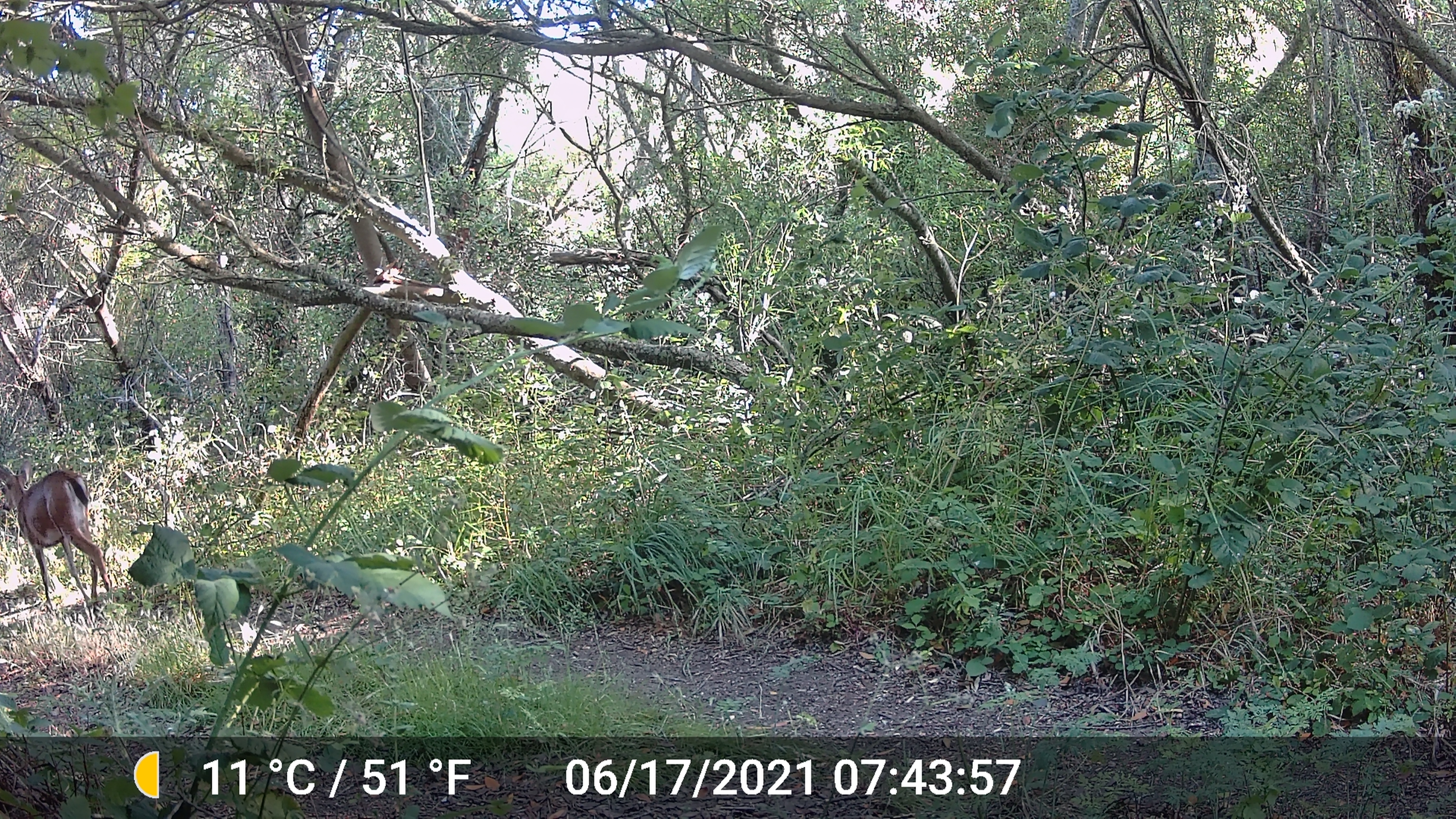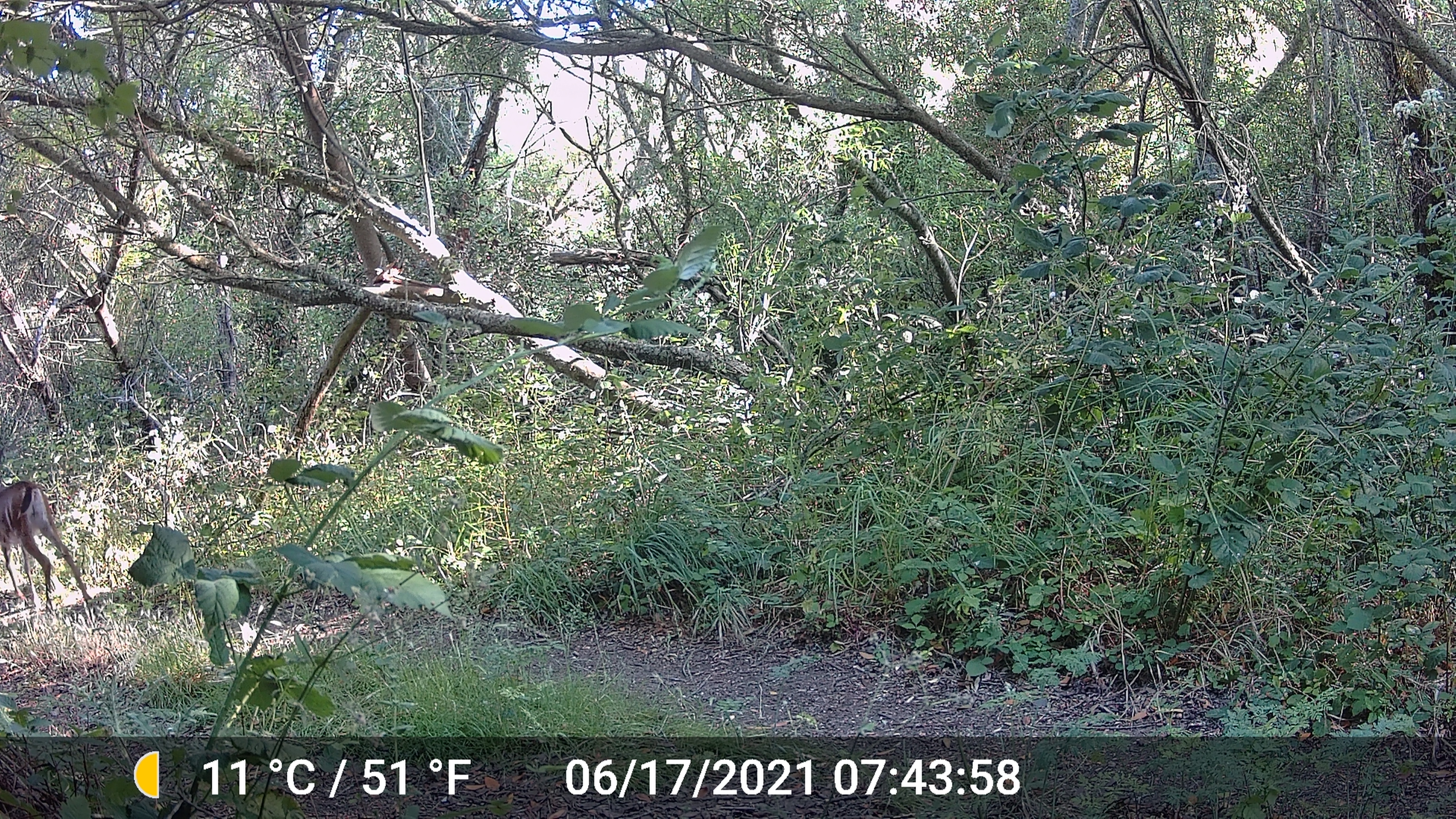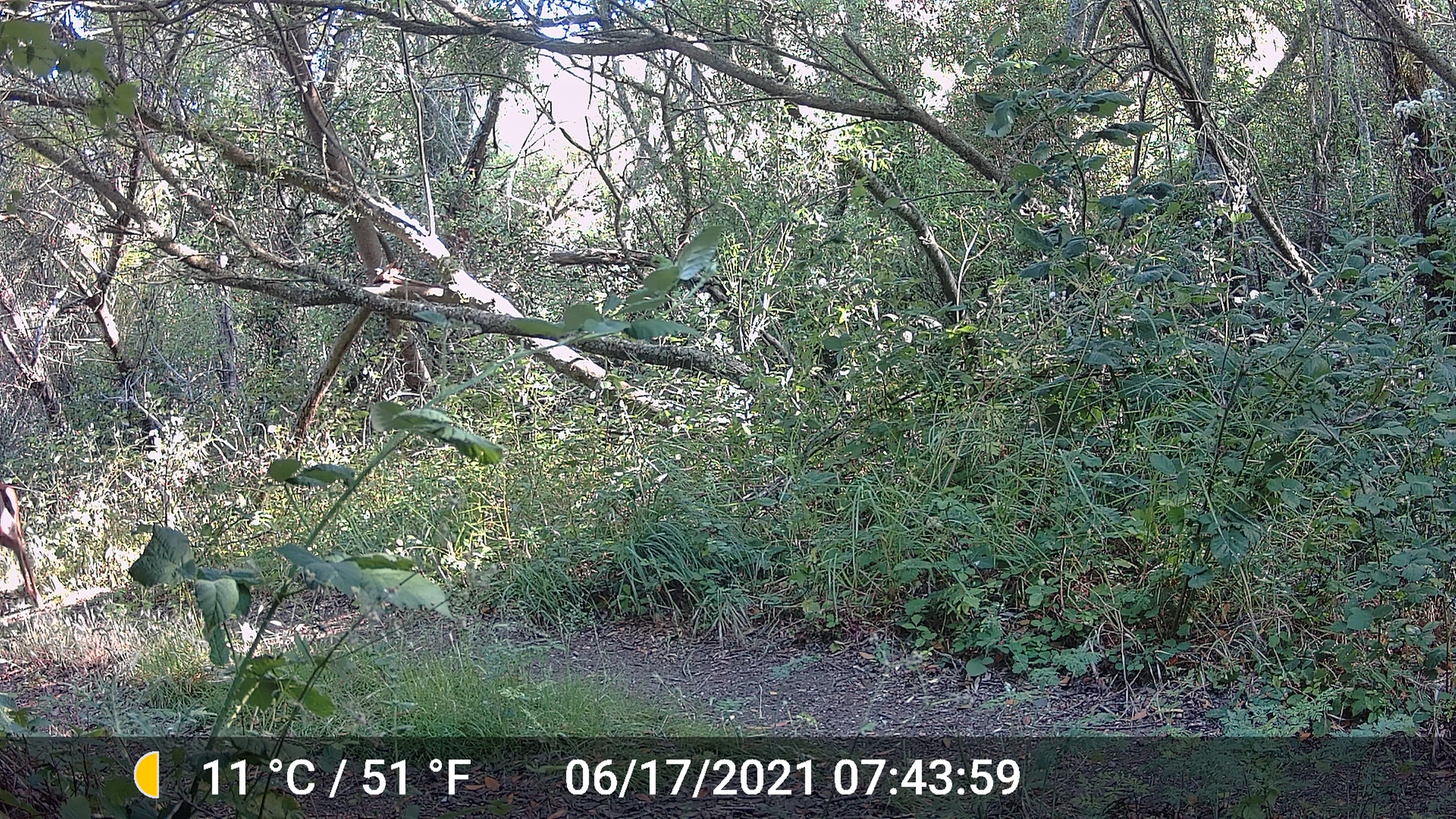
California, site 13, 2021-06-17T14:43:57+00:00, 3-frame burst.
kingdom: Animalia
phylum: Chordata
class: Mammalia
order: Artiodactyla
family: Cervidae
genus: Odocoileus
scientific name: Odocoileus hemionus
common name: mule deer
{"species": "mule deer (Odocoileus hemionus)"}